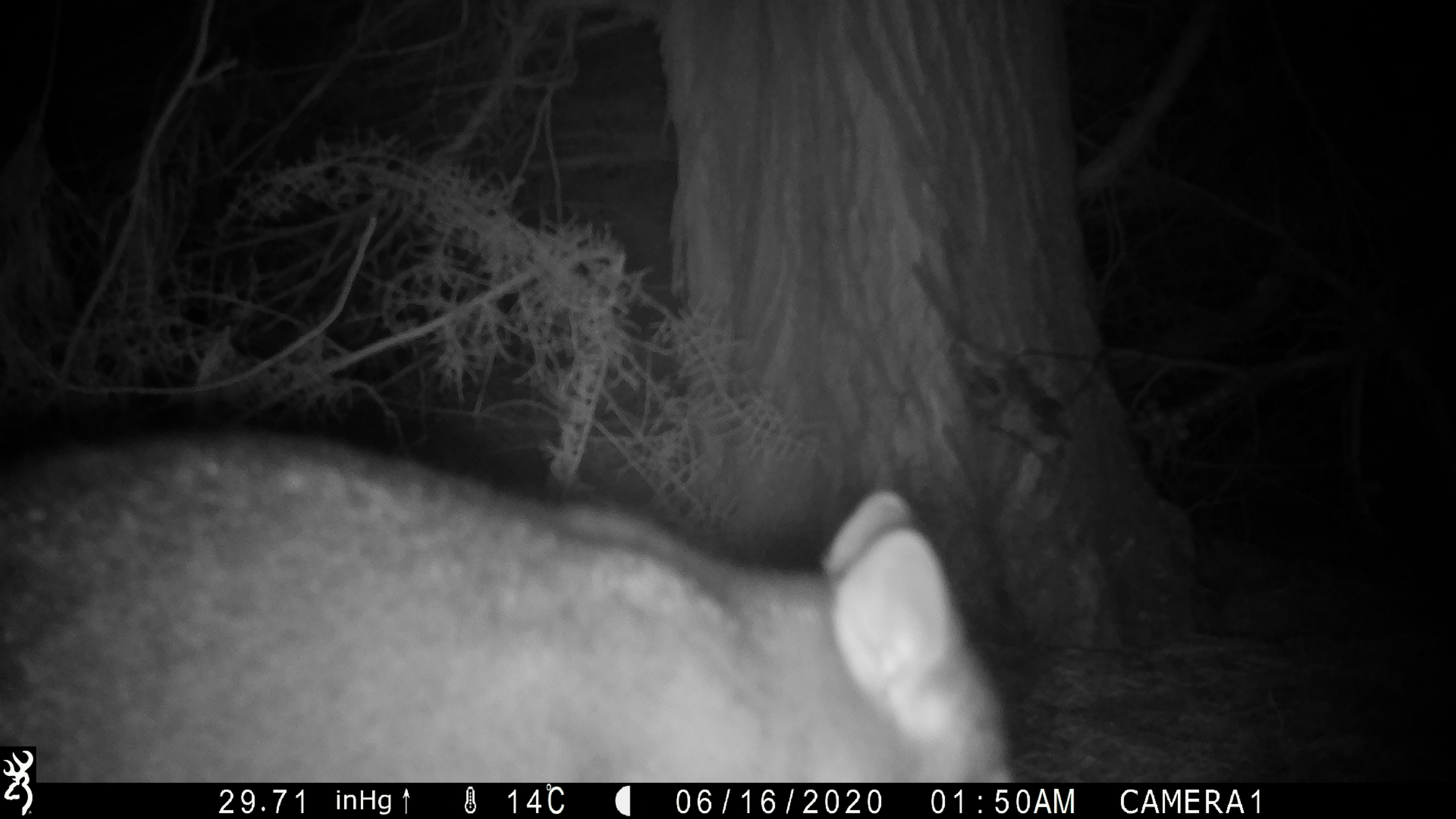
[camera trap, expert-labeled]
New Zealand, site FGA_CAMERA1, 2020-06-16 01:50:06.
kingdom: Animalia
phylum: Chordata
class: Mammalia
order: Diprotodontia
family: Phalangeridae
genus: Trichosurus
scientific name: Trichosurus vulpecula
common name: common brushtail possum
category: possum